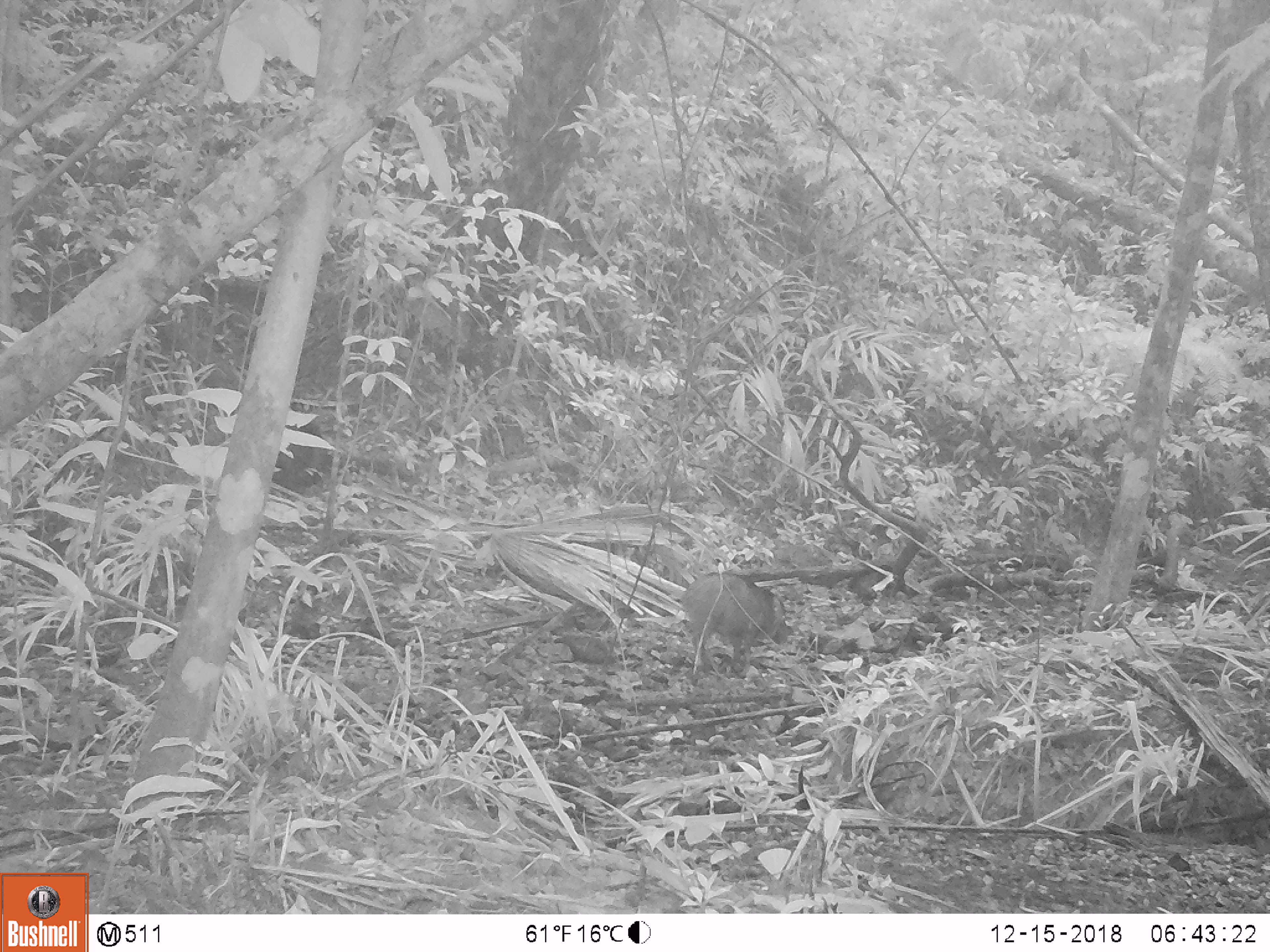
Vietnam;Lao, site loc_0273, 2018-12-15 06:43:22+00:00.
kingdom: Animalia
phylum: Chordata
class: Mammalia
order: Artiodactyla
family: Suidae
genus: Sus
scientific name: Sus scrofa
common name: eurasian wild pig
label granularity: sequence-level